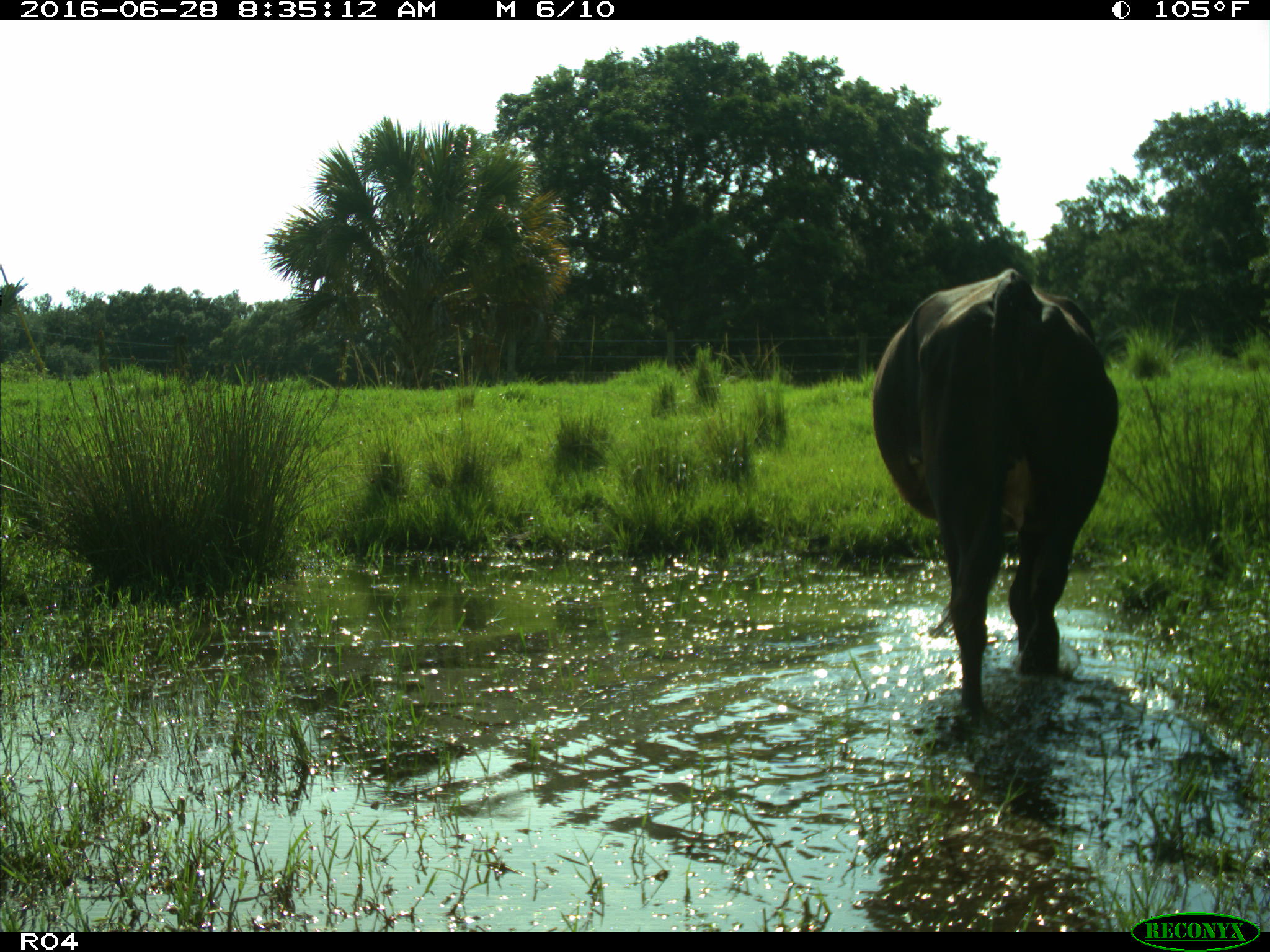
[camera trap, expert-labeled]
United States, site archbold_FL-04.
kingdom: Animalia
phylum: Chordata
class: Mammalia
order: Artiodactyla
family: Bovidae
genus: Bos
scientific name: Bos taurus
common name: domestic cow